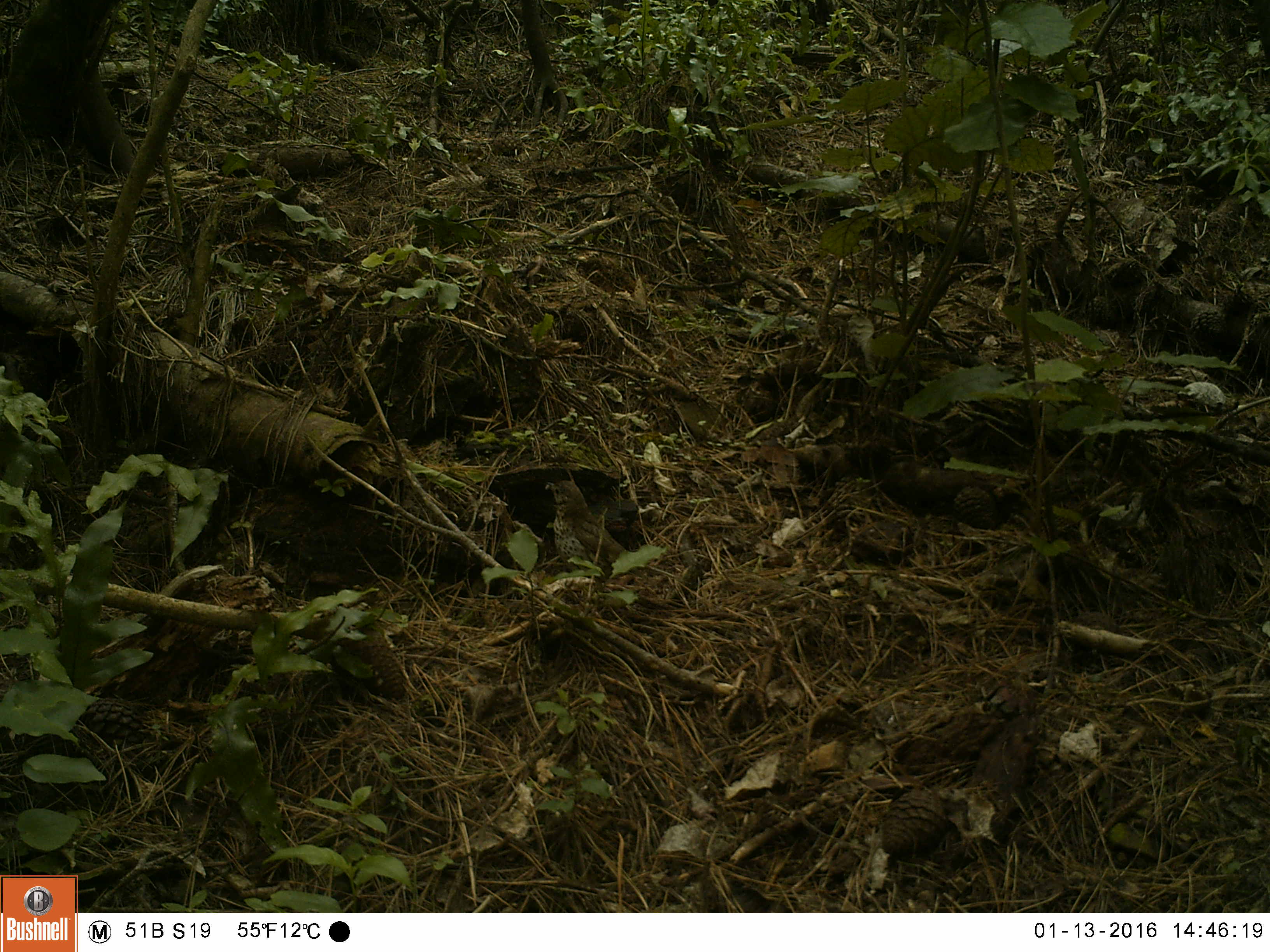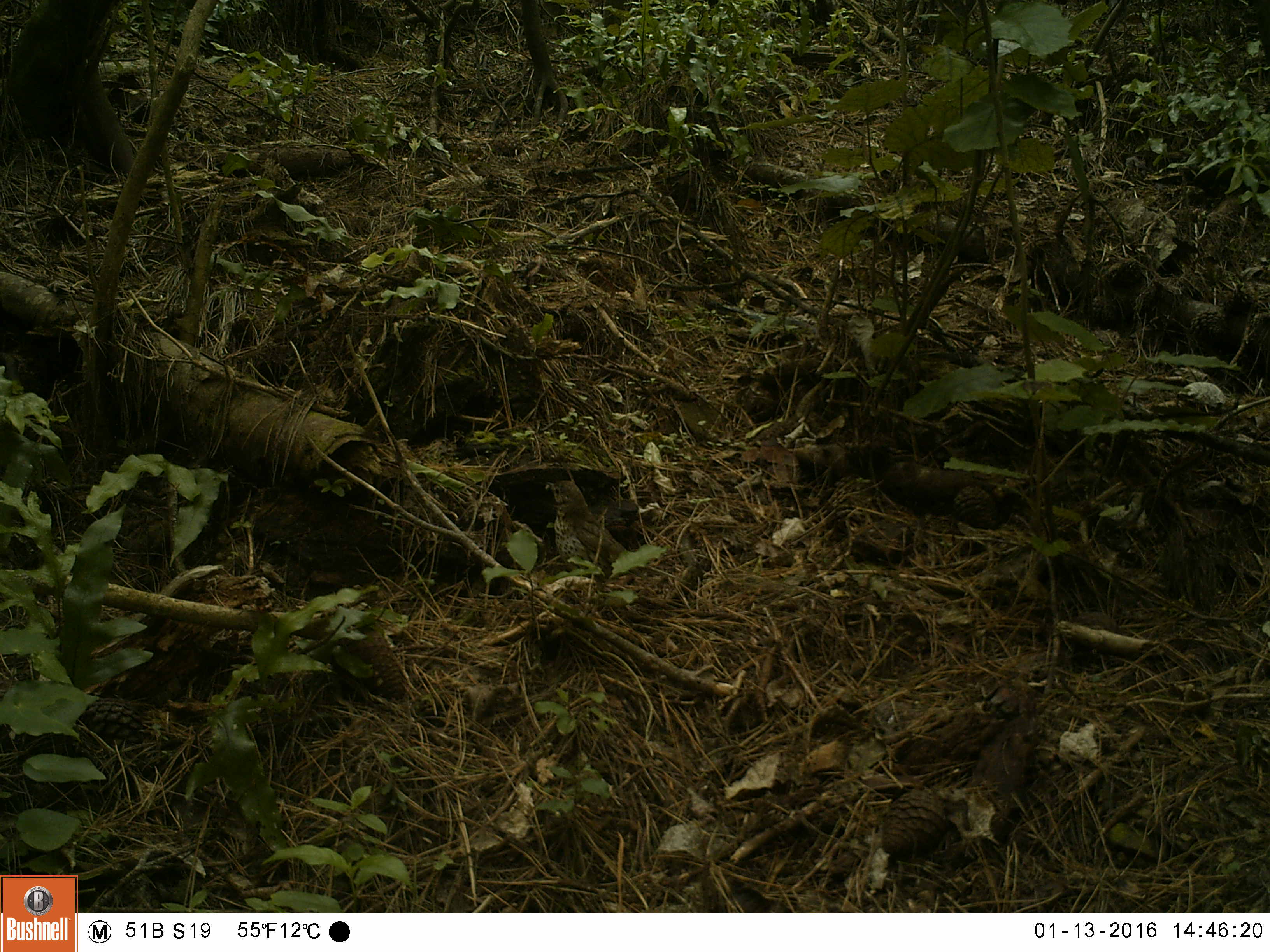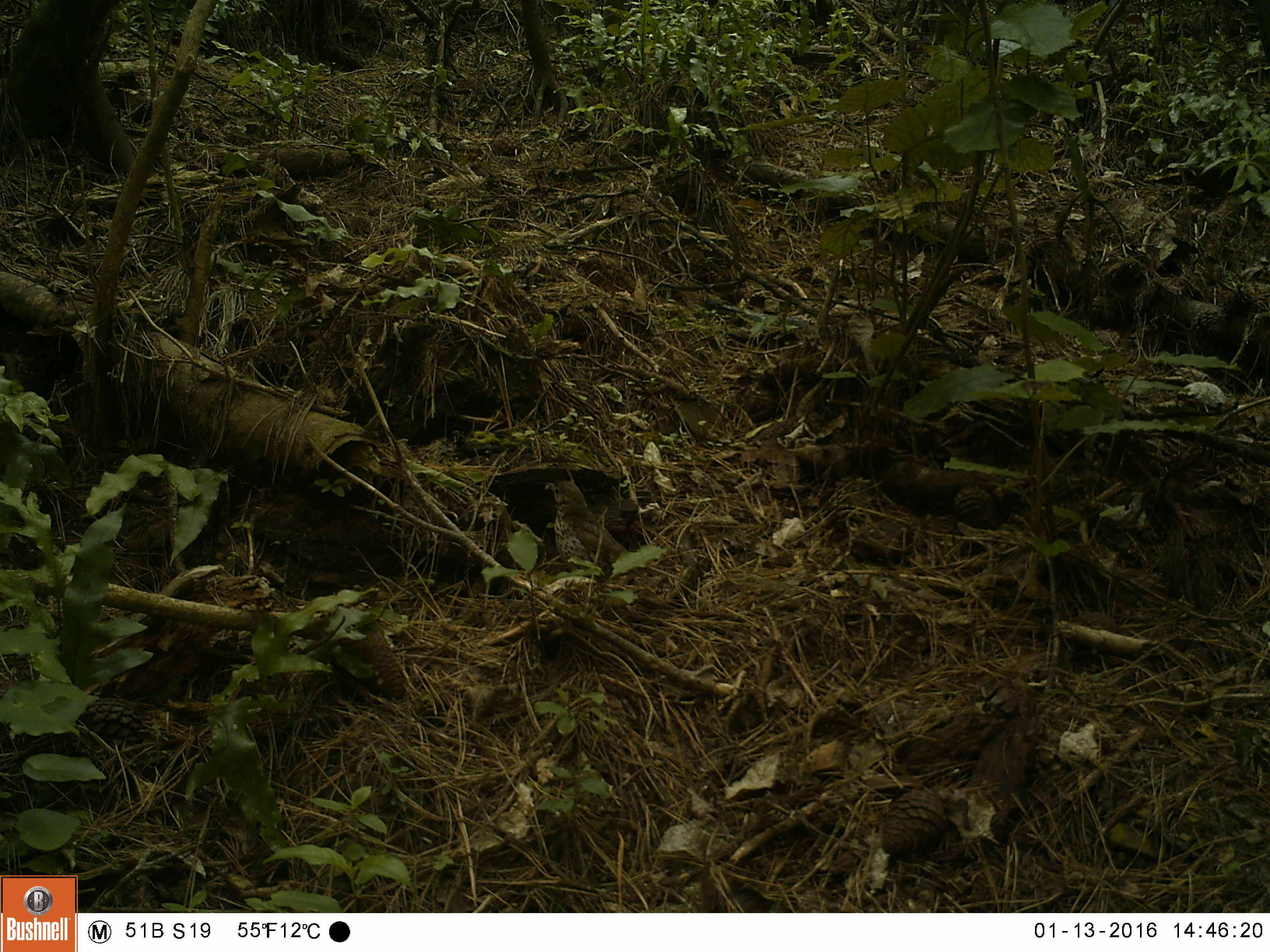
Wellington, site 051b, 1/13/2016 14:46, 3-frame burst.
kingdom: Animalia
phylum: Chordata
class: Aves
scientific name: Aves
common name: bird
Bird (Aves).